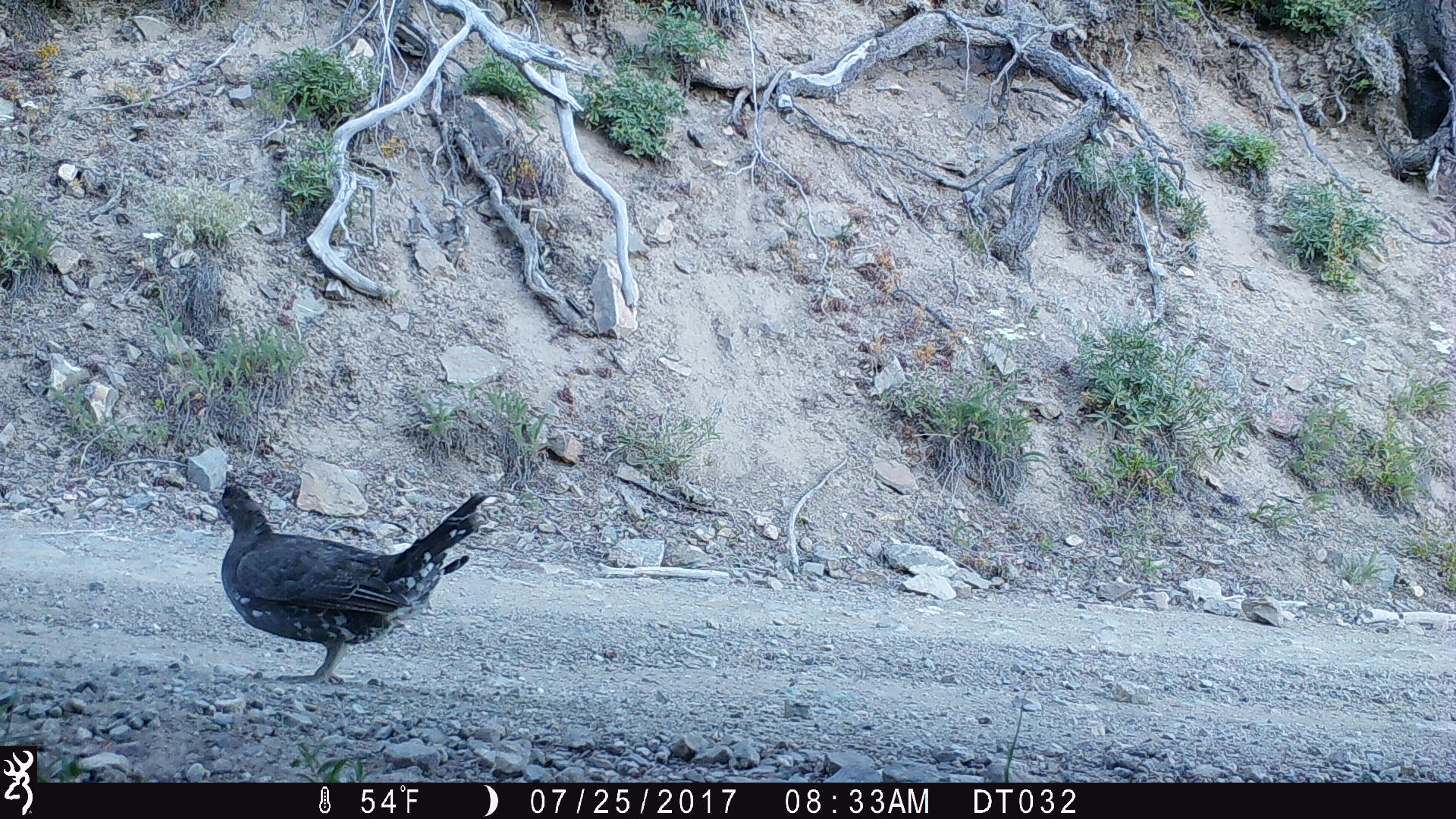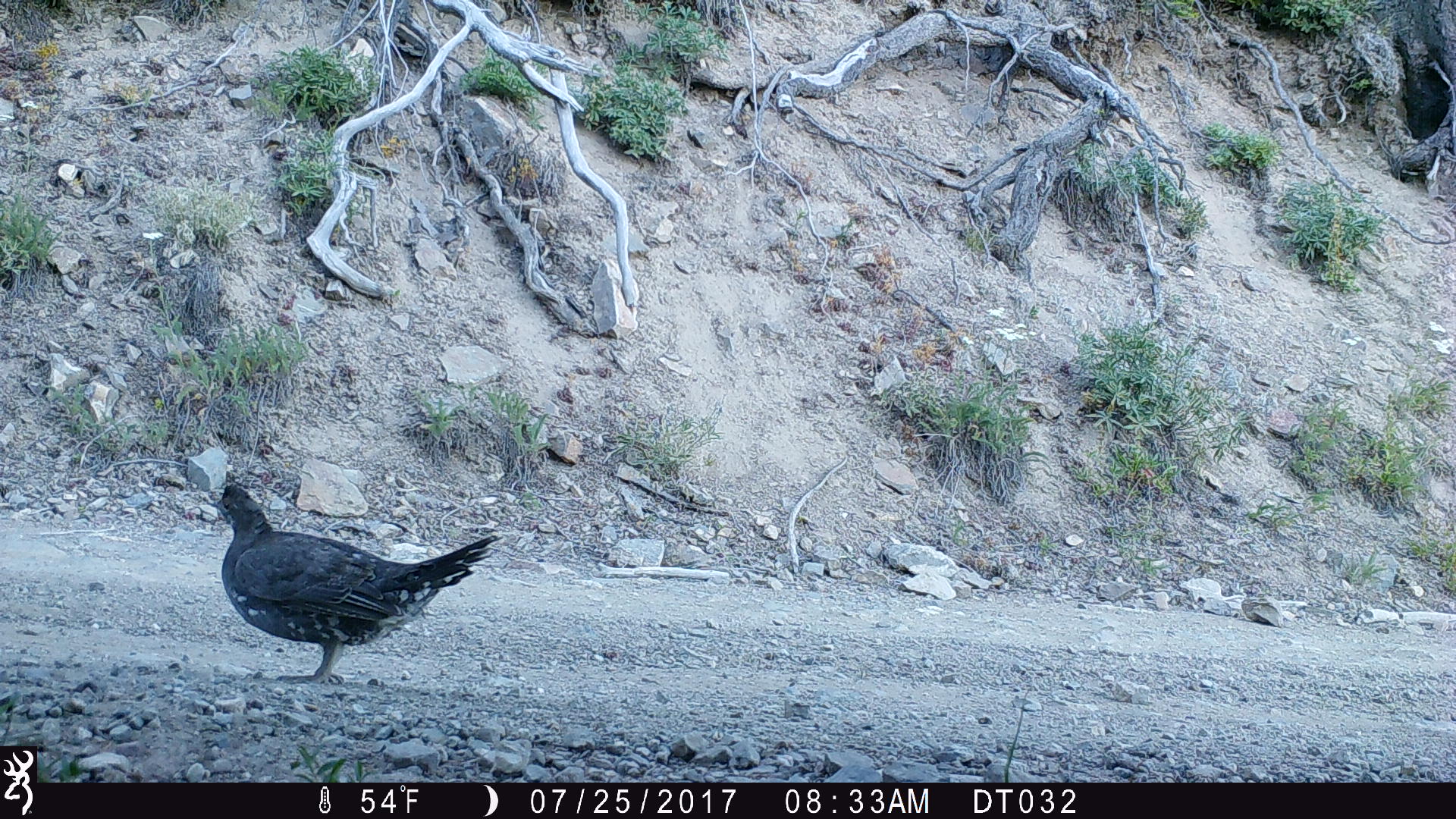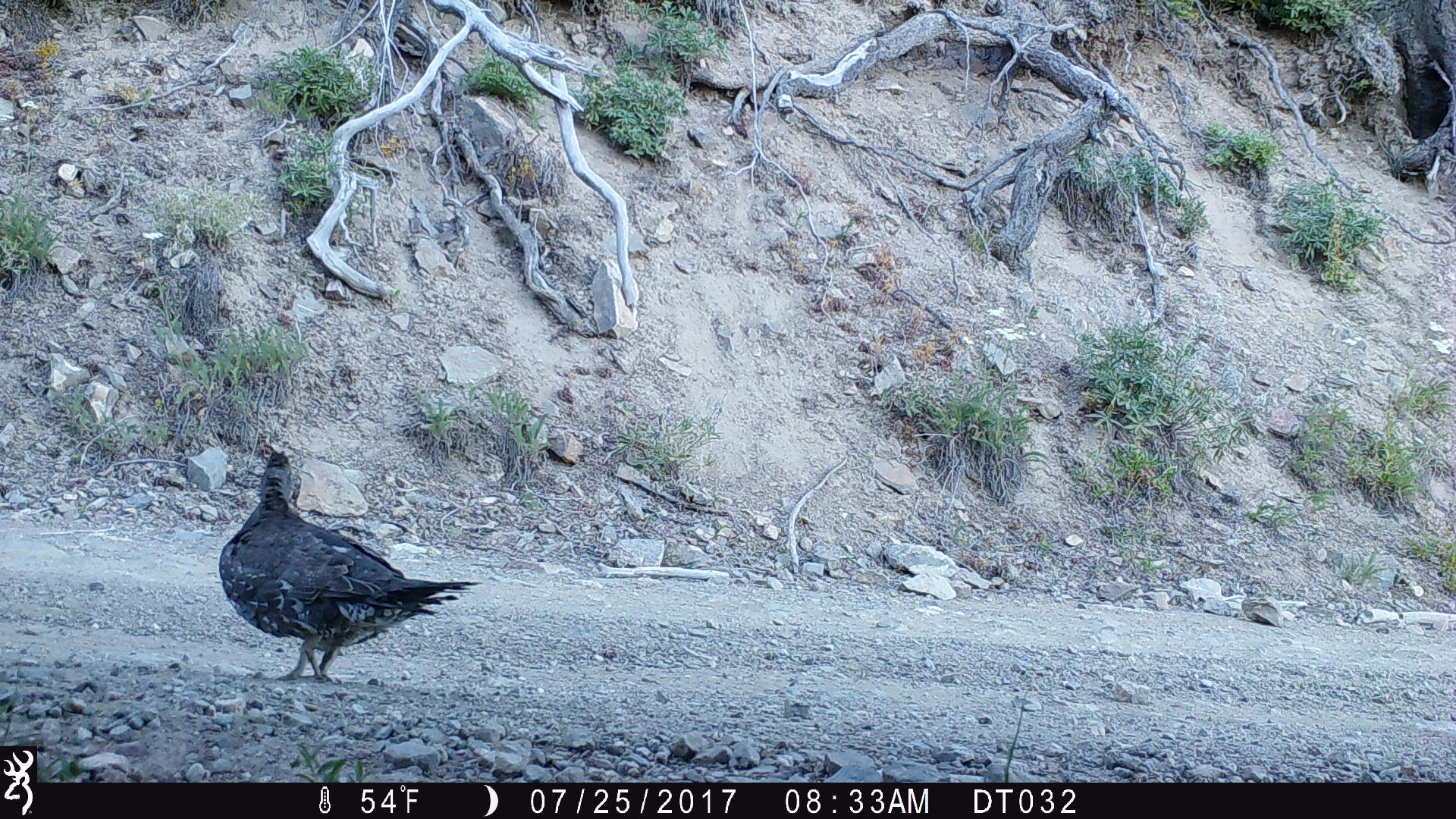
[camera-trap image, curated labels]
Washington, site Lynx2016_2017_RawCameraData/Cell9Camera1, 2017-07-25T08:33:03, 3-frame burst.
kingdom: Animalia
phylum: Chordata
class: Aves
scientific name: Aves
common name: birds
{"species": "Aves (birds)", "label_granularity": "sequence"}